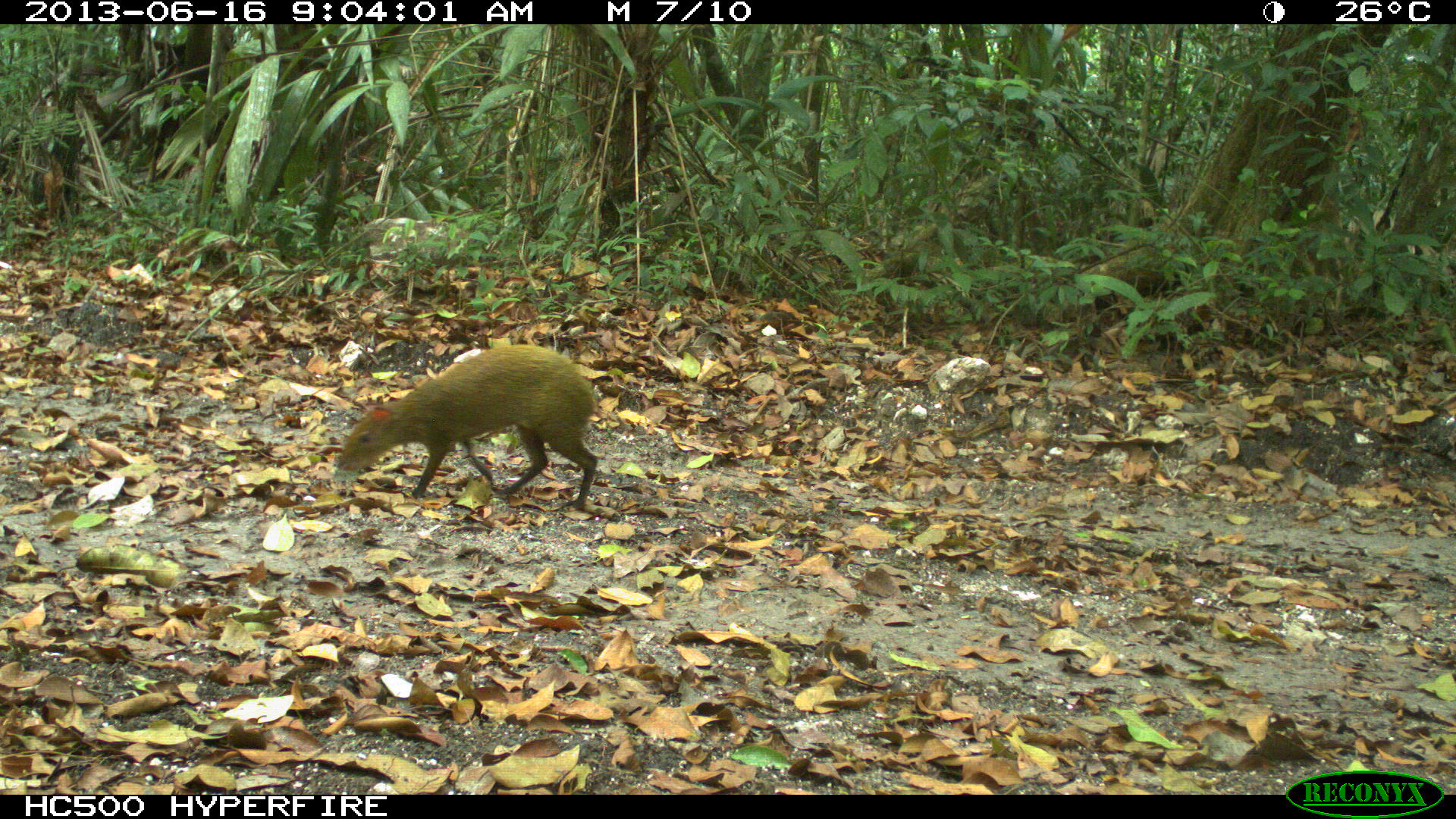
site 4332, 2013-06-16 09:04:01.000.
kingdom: Animalia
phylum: Chordata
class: Mammalia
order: Rodentia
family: Dasyproctidae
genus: Dasyprocta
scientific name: Dasyprocta punctata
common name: central american agouti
Dasyprocta punctata (central american agouti), count 1.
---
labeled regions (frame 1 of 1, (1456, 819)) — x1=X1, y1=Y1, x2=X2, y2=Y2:
dasyprocta punctata: x1=333, y1=342, x2=599, y2=509